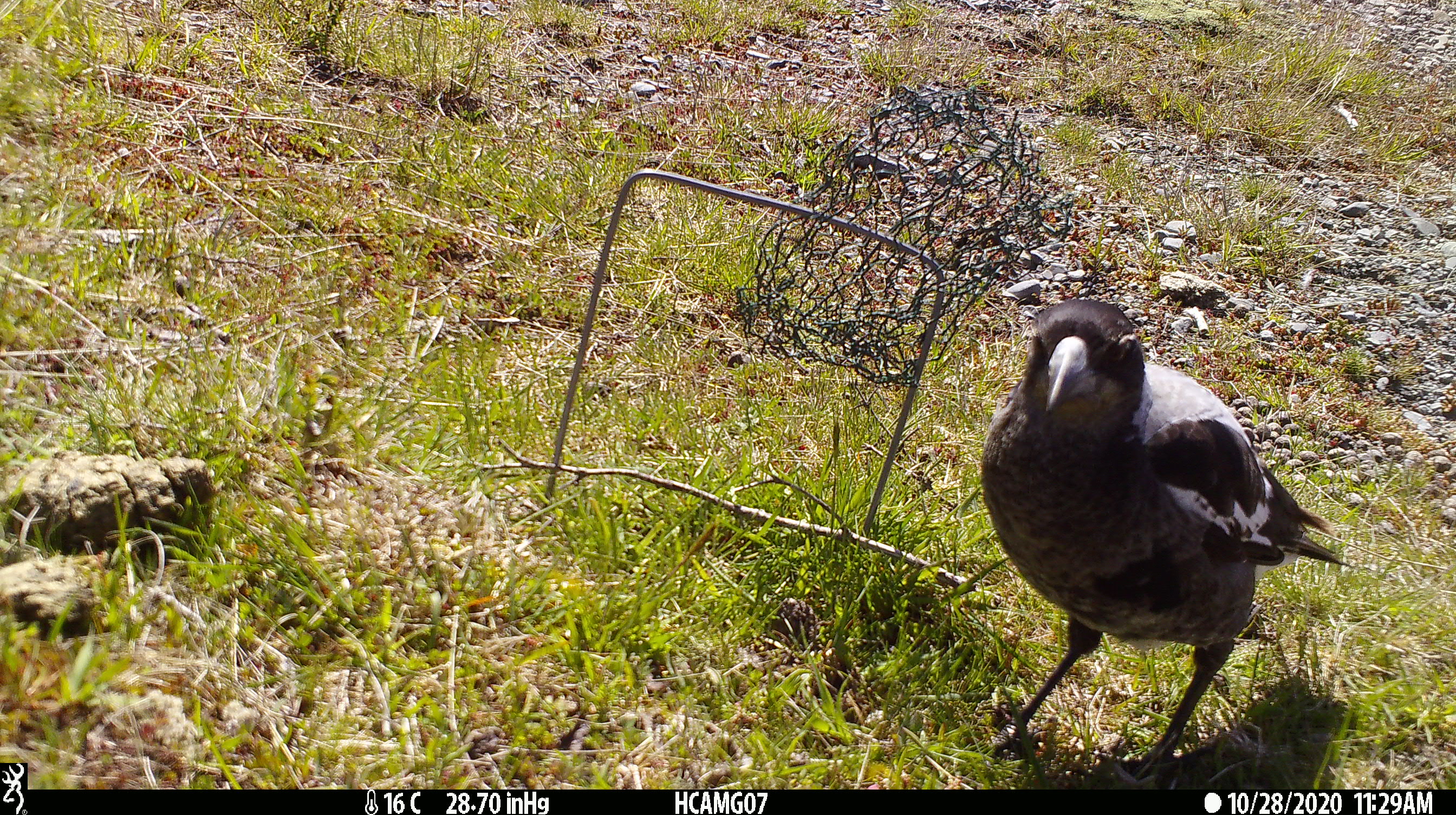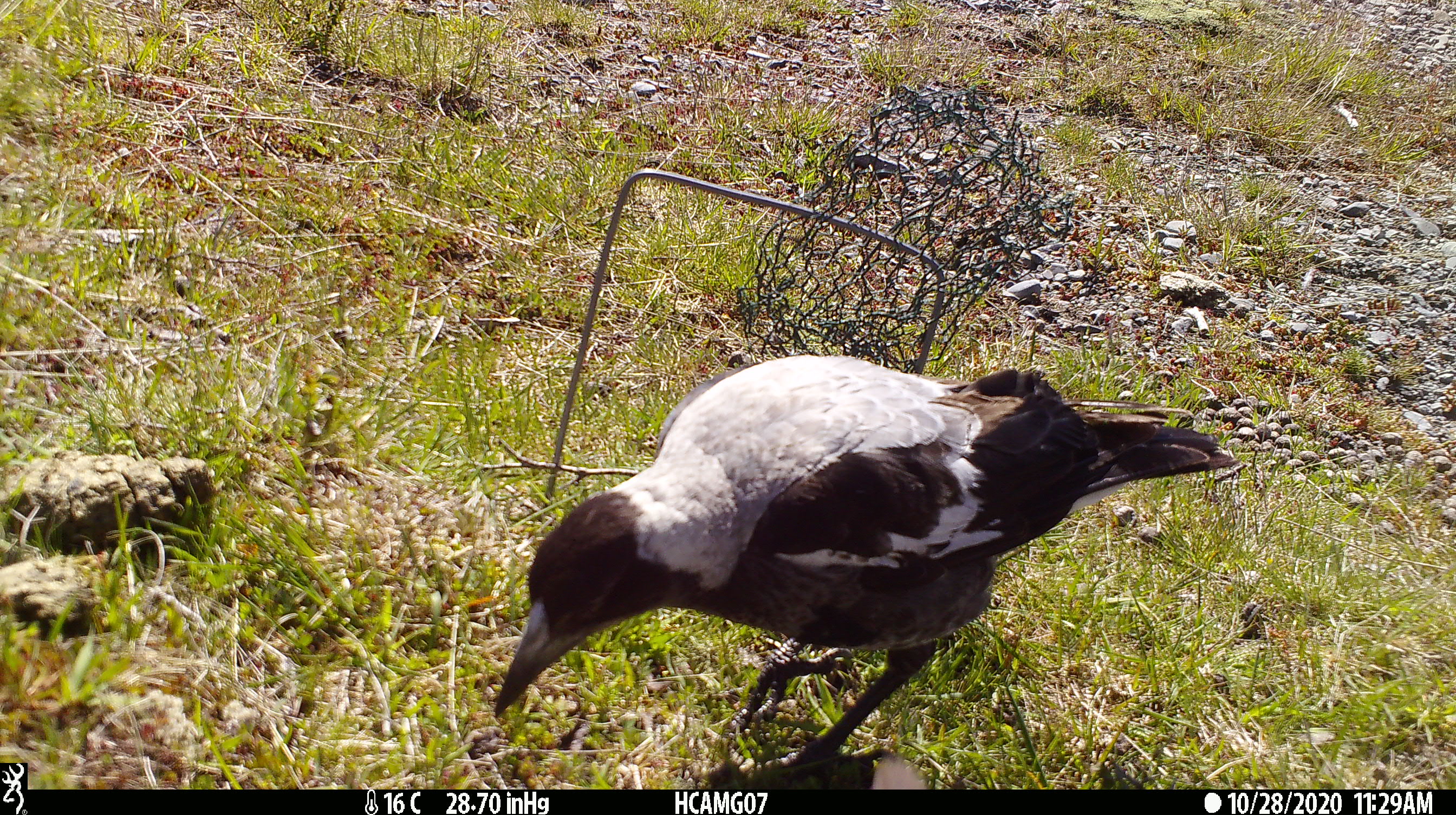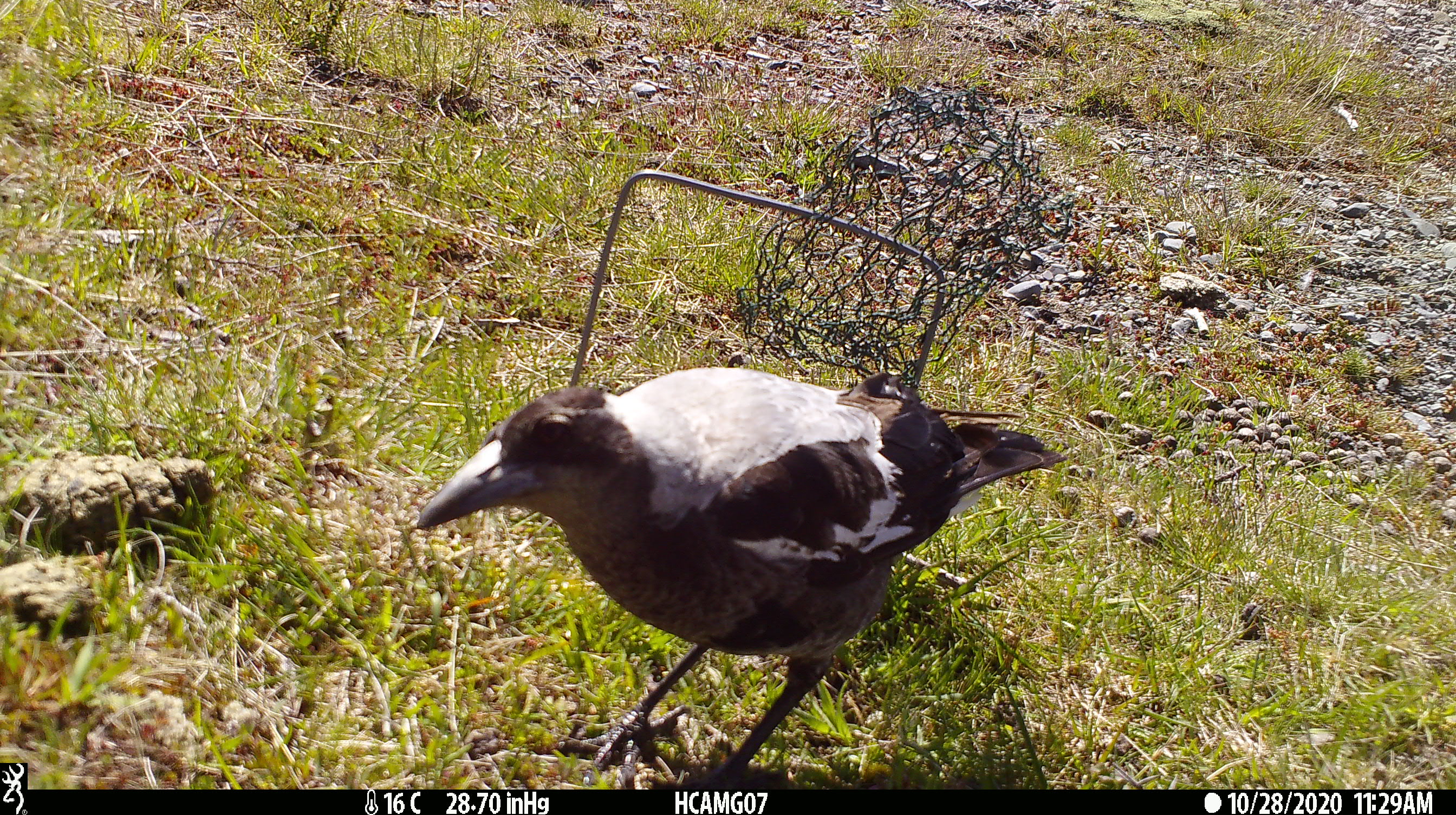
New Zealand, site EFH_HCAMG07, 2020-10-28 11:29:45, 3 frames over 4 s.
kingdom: Animalia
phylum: Chordata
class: Aves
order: Passeriformes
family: Artamidae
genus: Gymnorhina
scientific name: Gymnorhina tibicen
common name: australian magpie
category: magpie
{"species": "magpie (australian magpie) (Gymnorhina tibicen)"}